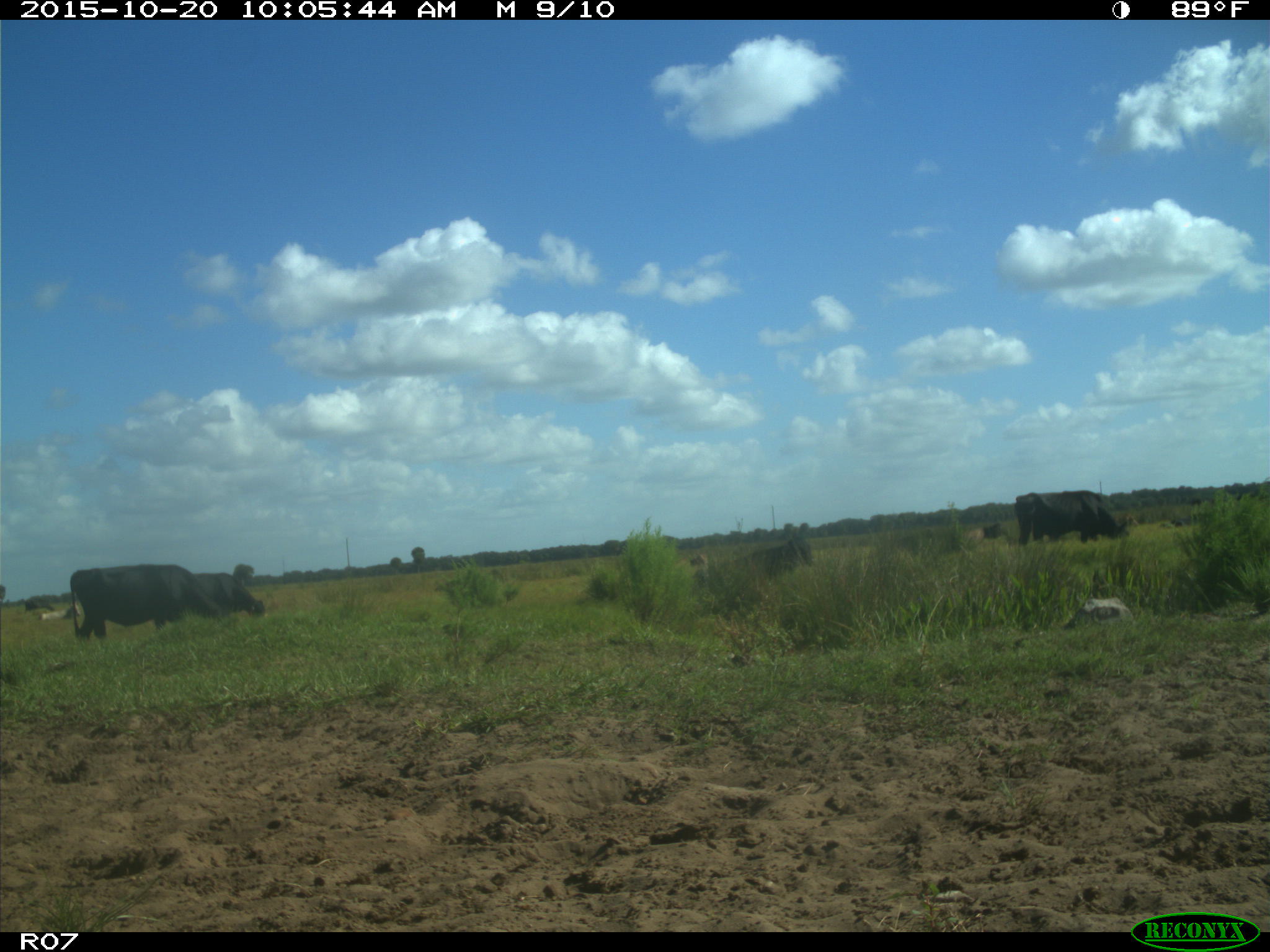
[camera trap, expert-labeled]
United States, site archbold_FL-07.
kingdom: Animalia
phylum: Chordata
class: Mammalia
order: Artiodactyla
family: Bovidae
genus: Bos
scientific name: Bos taurus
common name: domestic cow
Bos taurus (domestic cow).